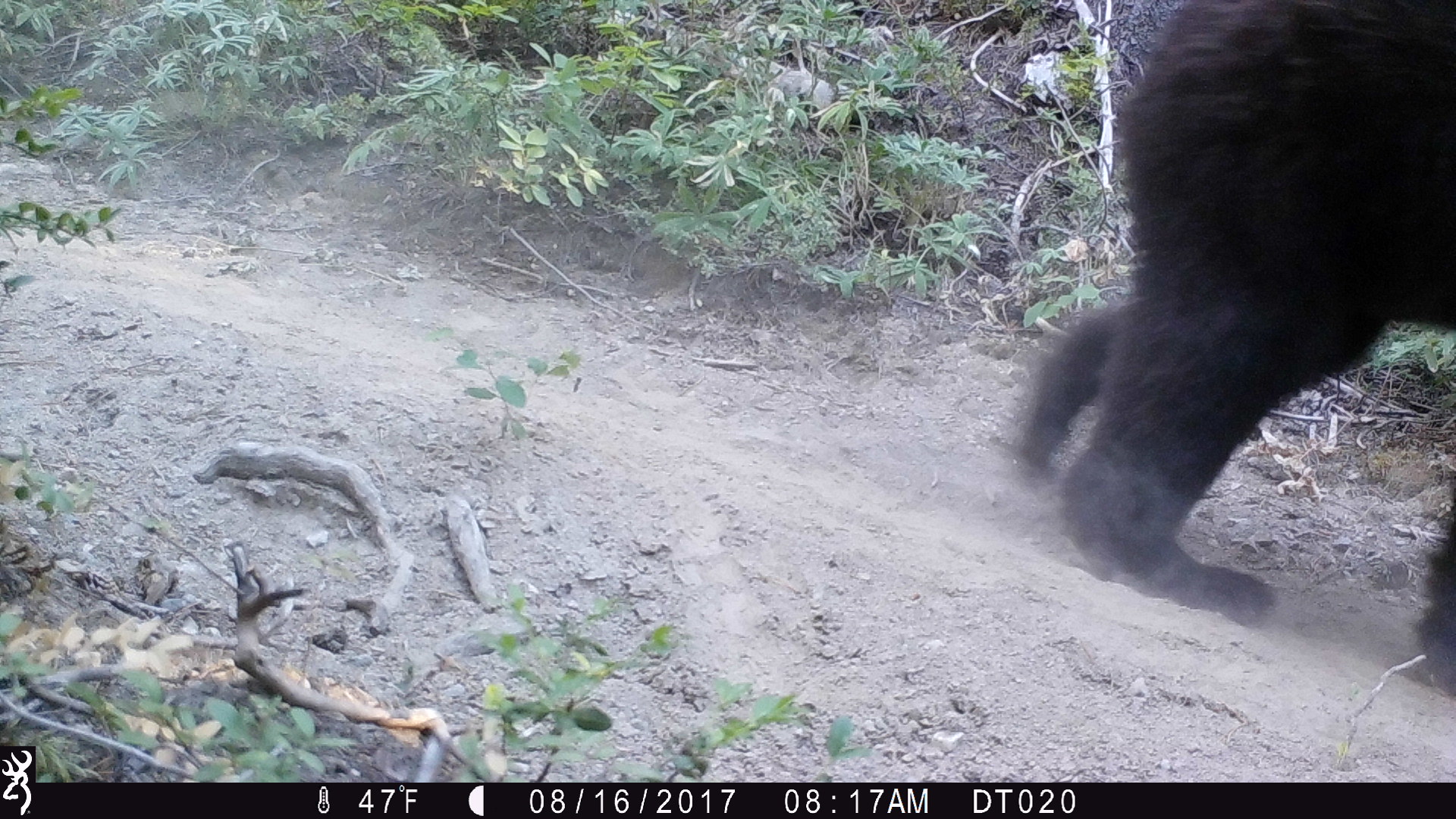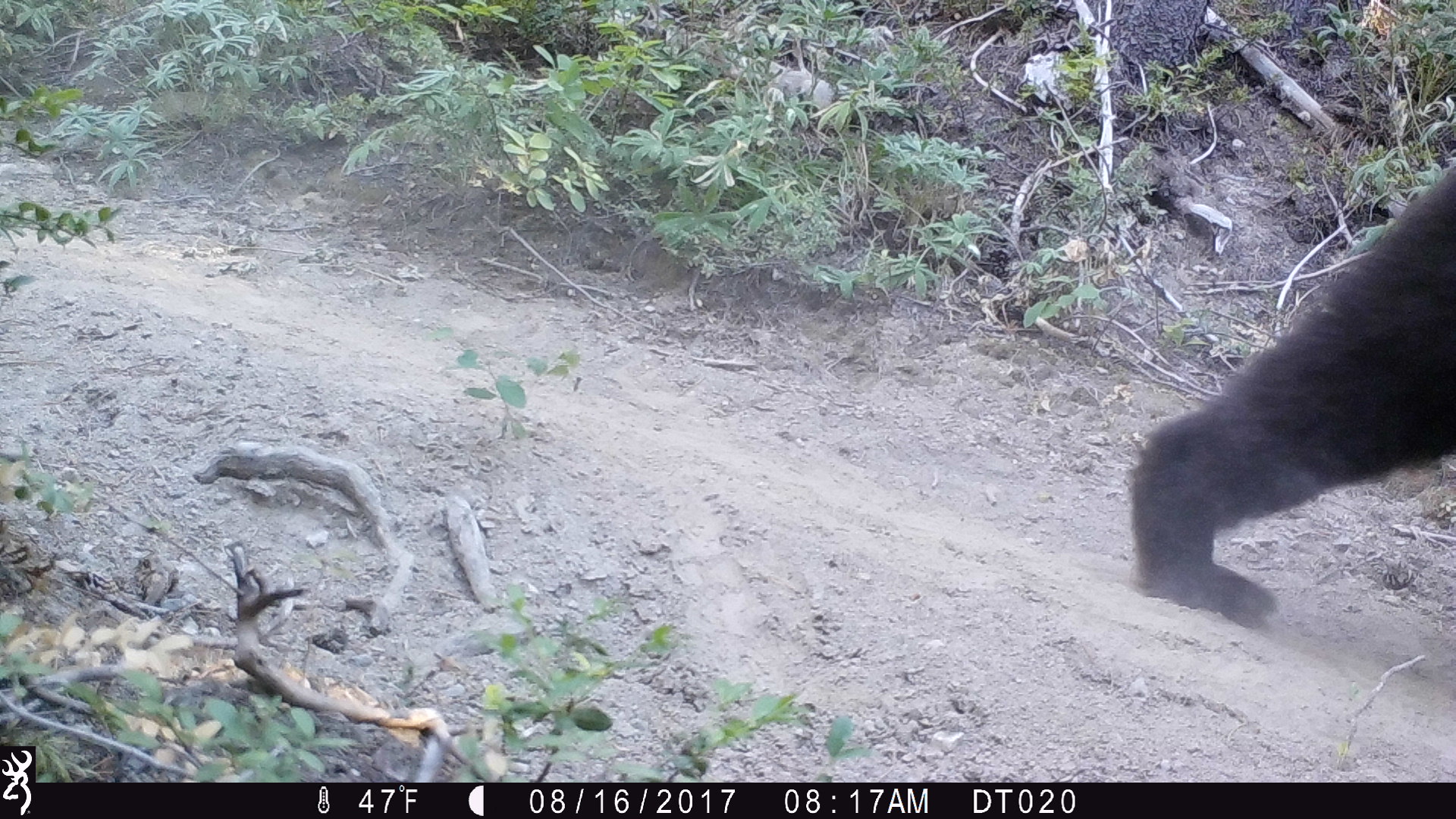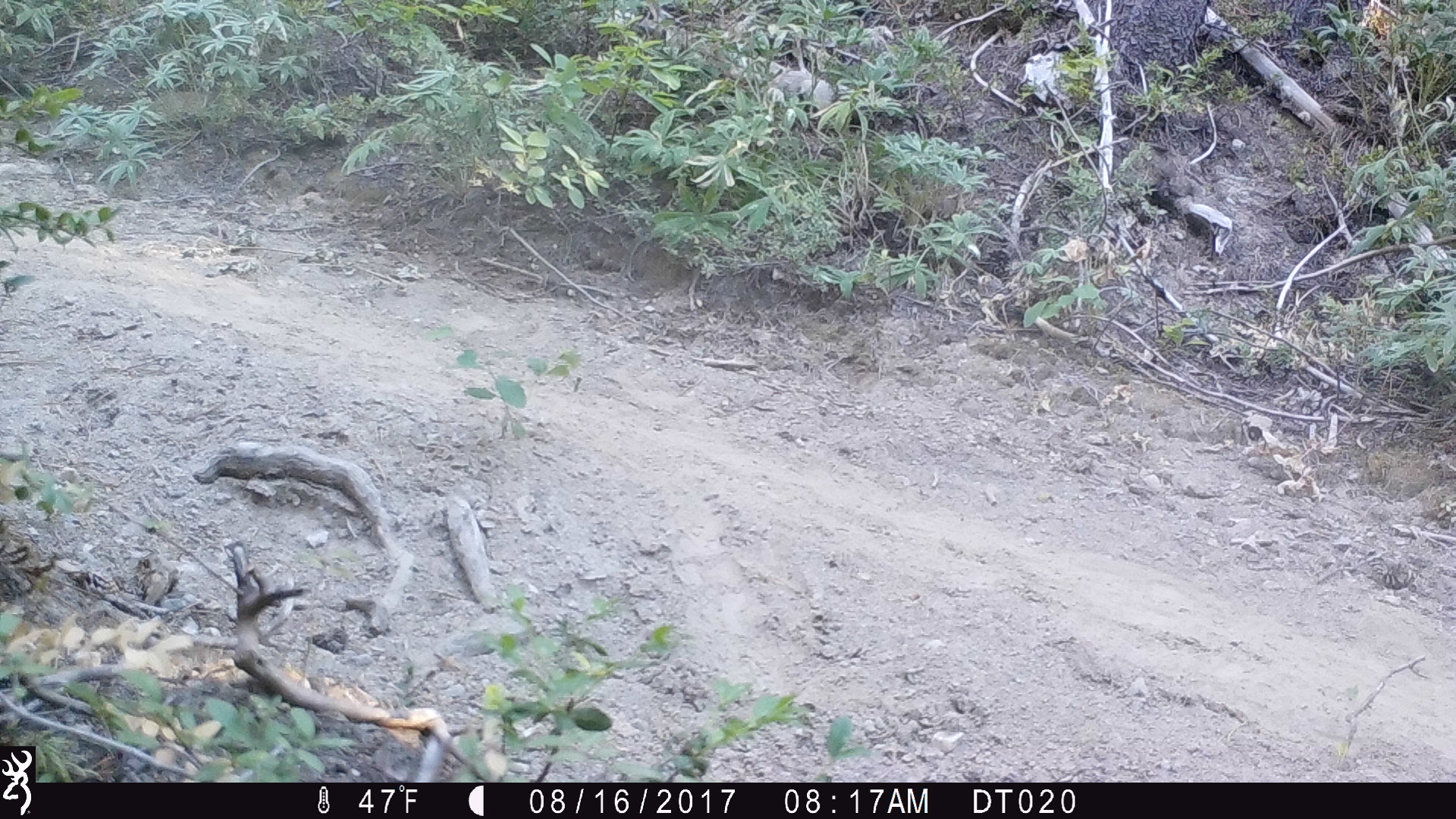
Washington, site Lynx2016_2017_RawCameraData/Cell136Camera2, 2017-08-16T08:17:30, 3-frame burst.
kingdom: Animalia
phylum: Chordata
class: Mammalia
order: Carnivora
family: Ursidae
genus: Ursus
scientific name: Ursus americanus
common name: american black bear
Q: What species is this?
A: Ursus americanus (american black bear).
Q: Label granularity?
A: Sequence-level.